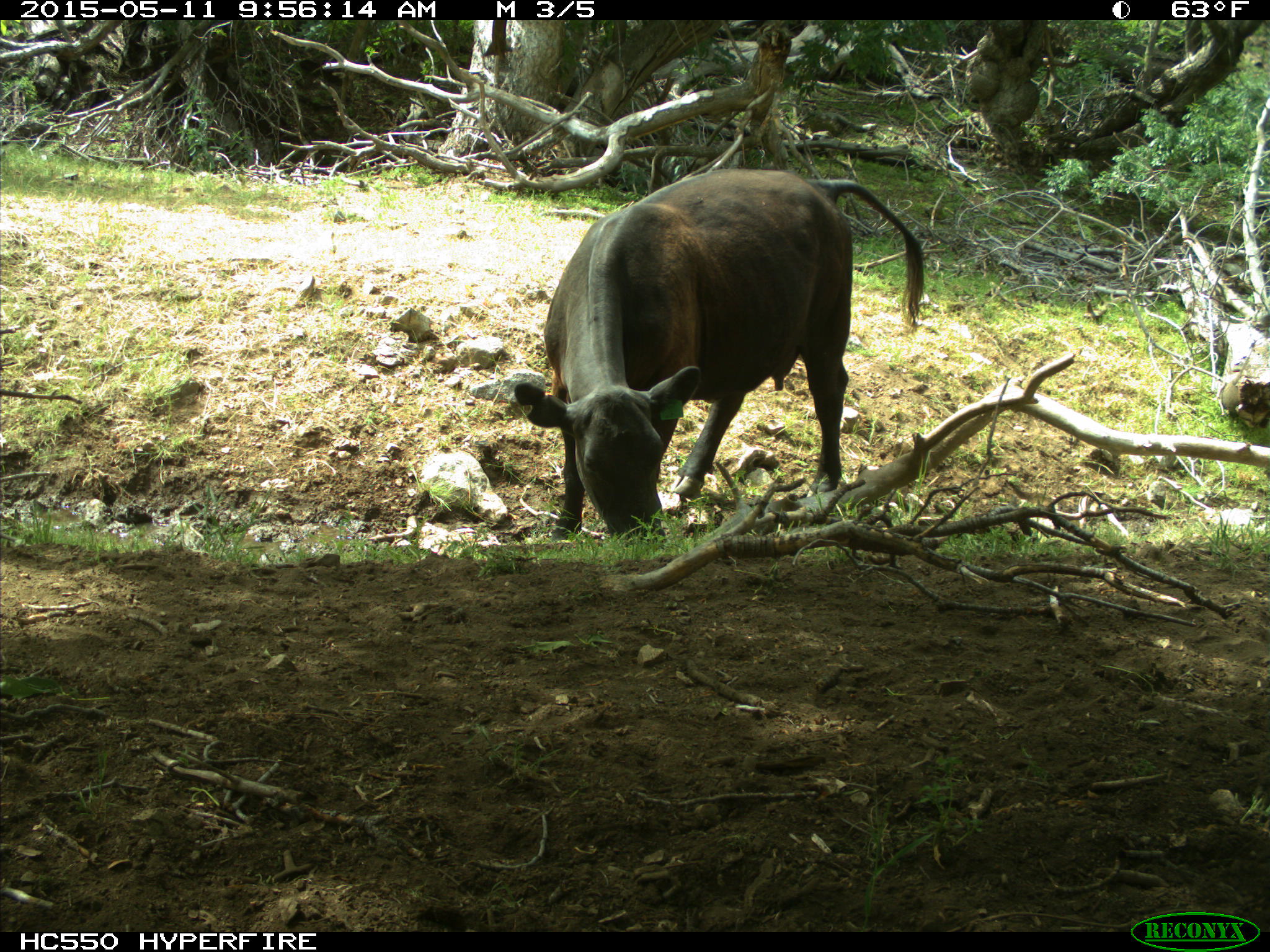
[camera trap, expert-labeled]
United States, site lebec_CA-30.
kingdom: Animalia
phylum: Chordata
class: Mammalia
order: Artiodactyla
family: Bovidae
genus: Bos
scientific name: Bos taurus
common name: domestic cow